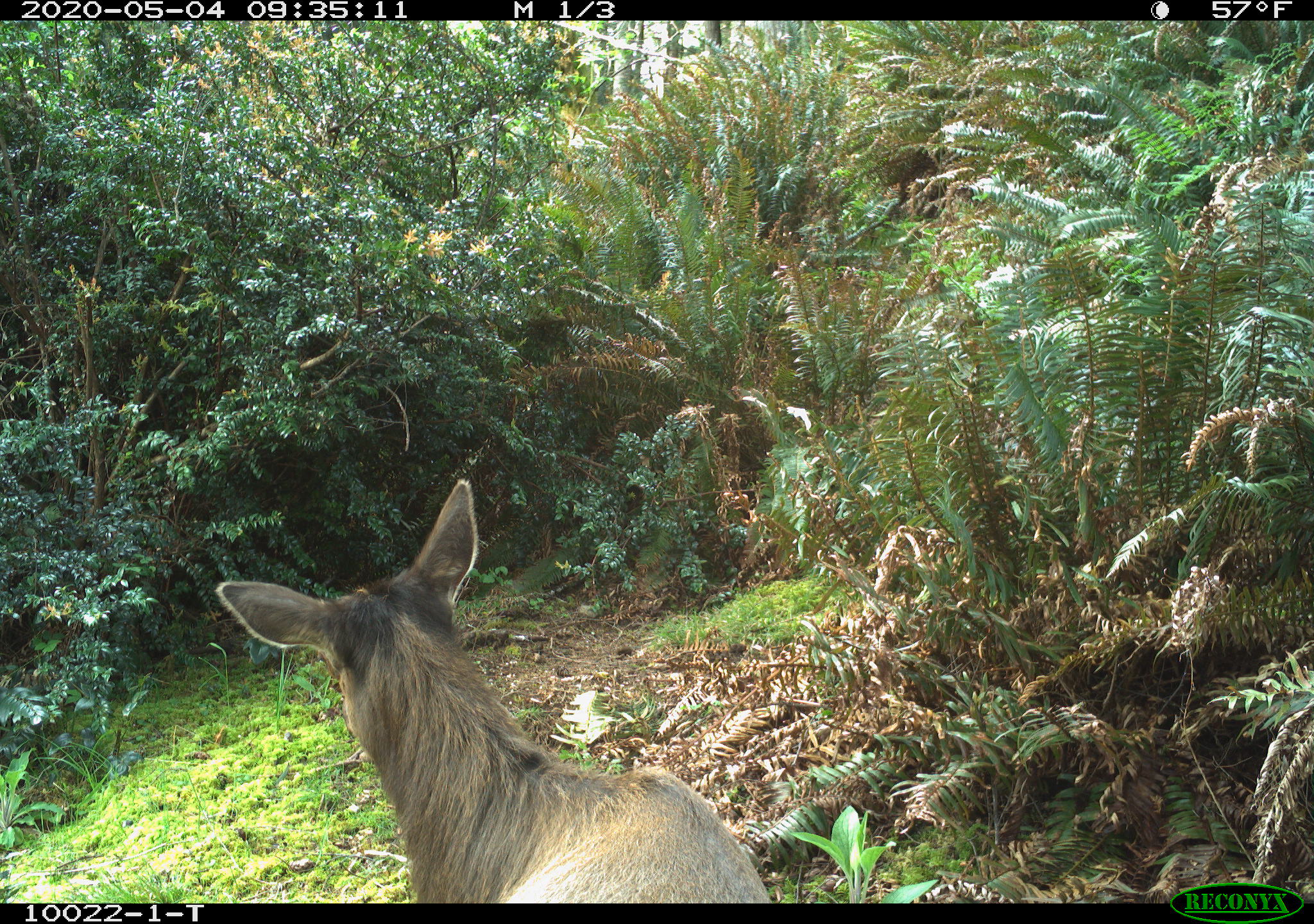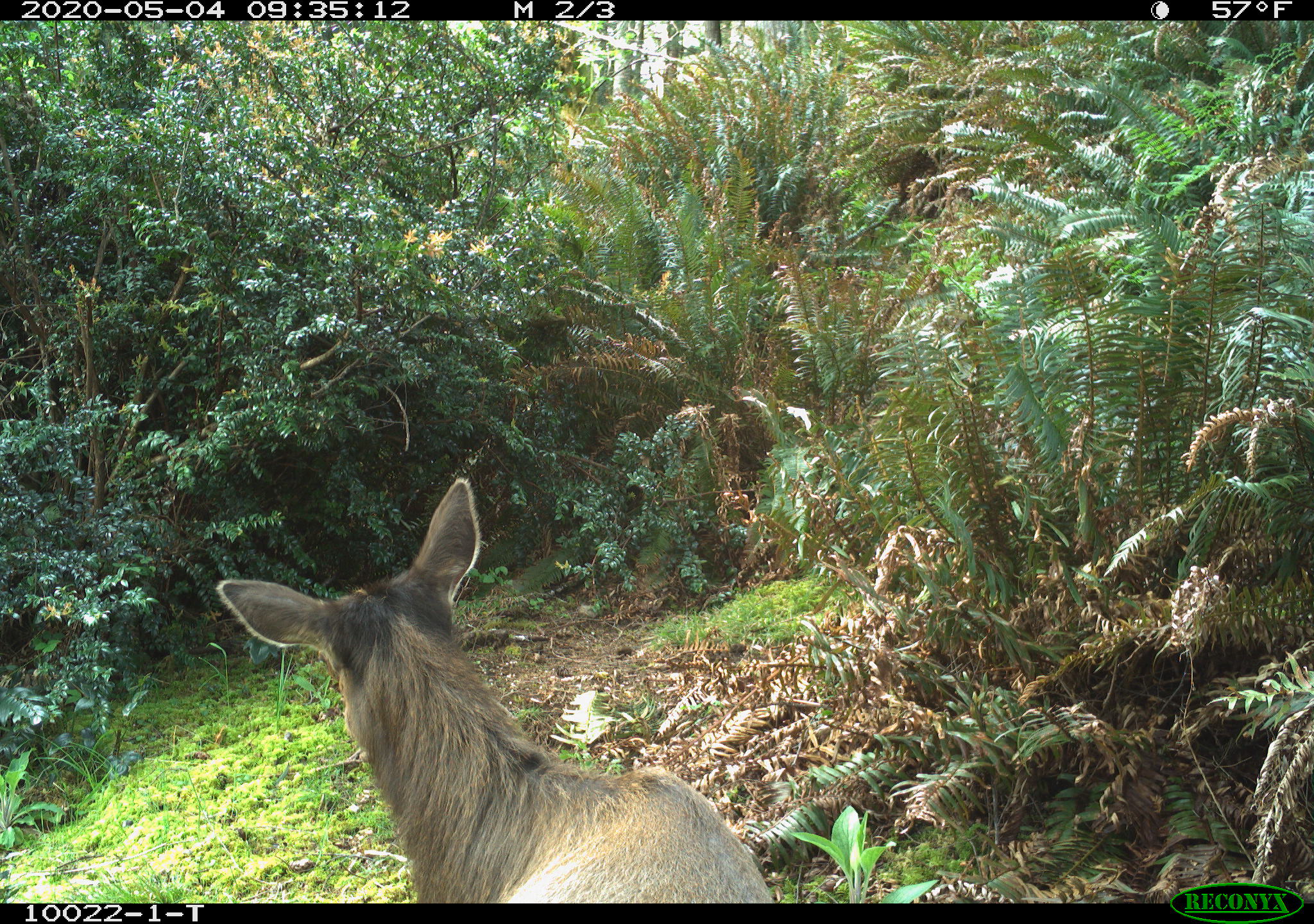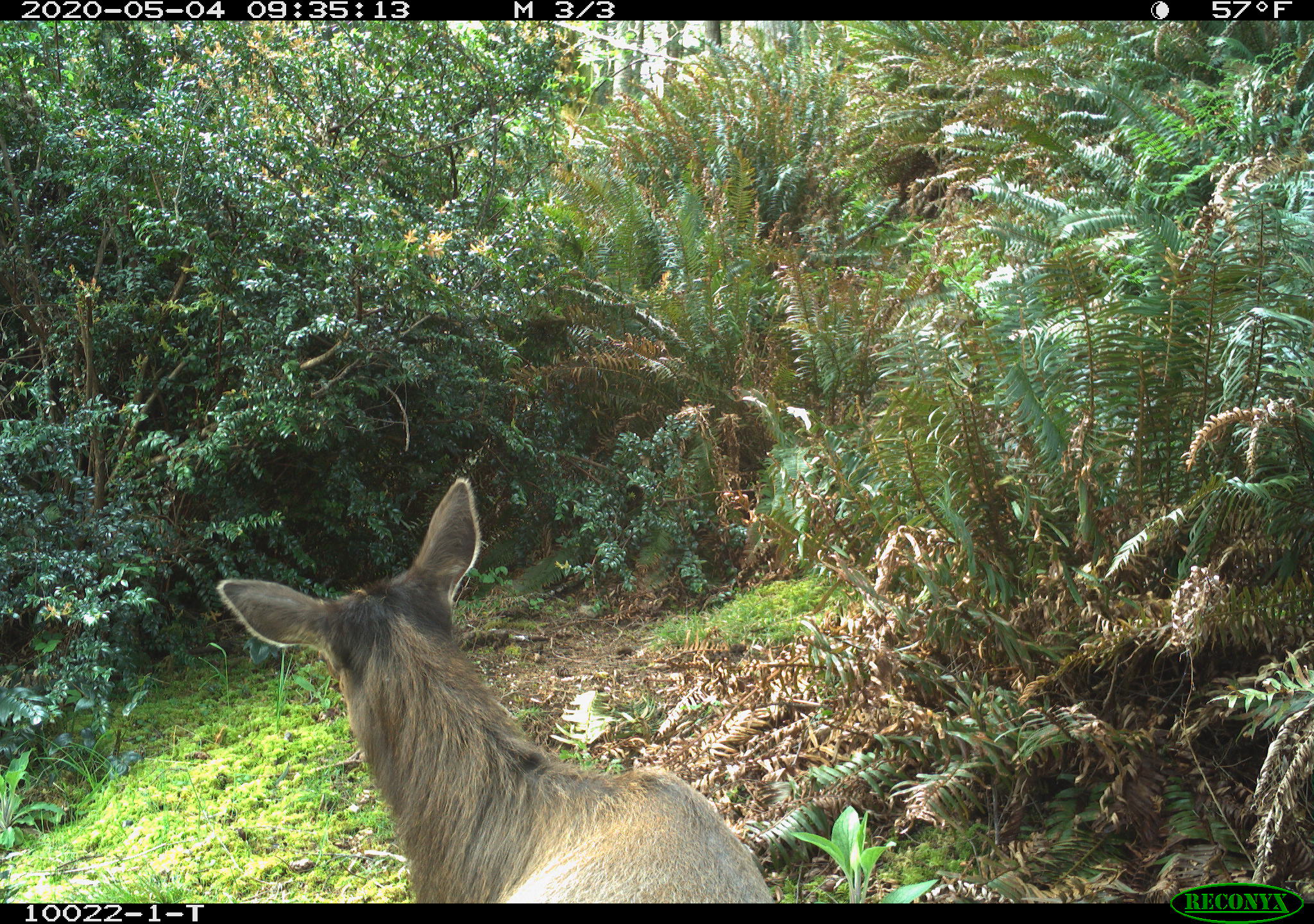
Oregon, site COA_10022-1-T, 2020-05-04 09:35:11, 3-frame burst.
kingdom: Animalia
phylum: Chordata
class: Mammalia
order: Artiodactyla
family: Cervidae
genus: Cervus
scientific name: Cervus canadensis roosevelti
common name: roosevelt elk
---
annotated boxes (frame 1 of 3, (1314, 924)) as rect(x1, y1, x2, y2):
roosevelt elk: rect(206, 465, 768, 897)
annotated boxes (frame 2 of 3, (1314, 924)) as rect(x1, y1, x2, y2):
roosevelt elk: rect(210, 471, 783, 895)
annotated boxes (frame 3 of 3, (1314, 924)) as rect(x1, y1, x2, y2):
roosevelt elk: rect(208, 471, 777, 899)